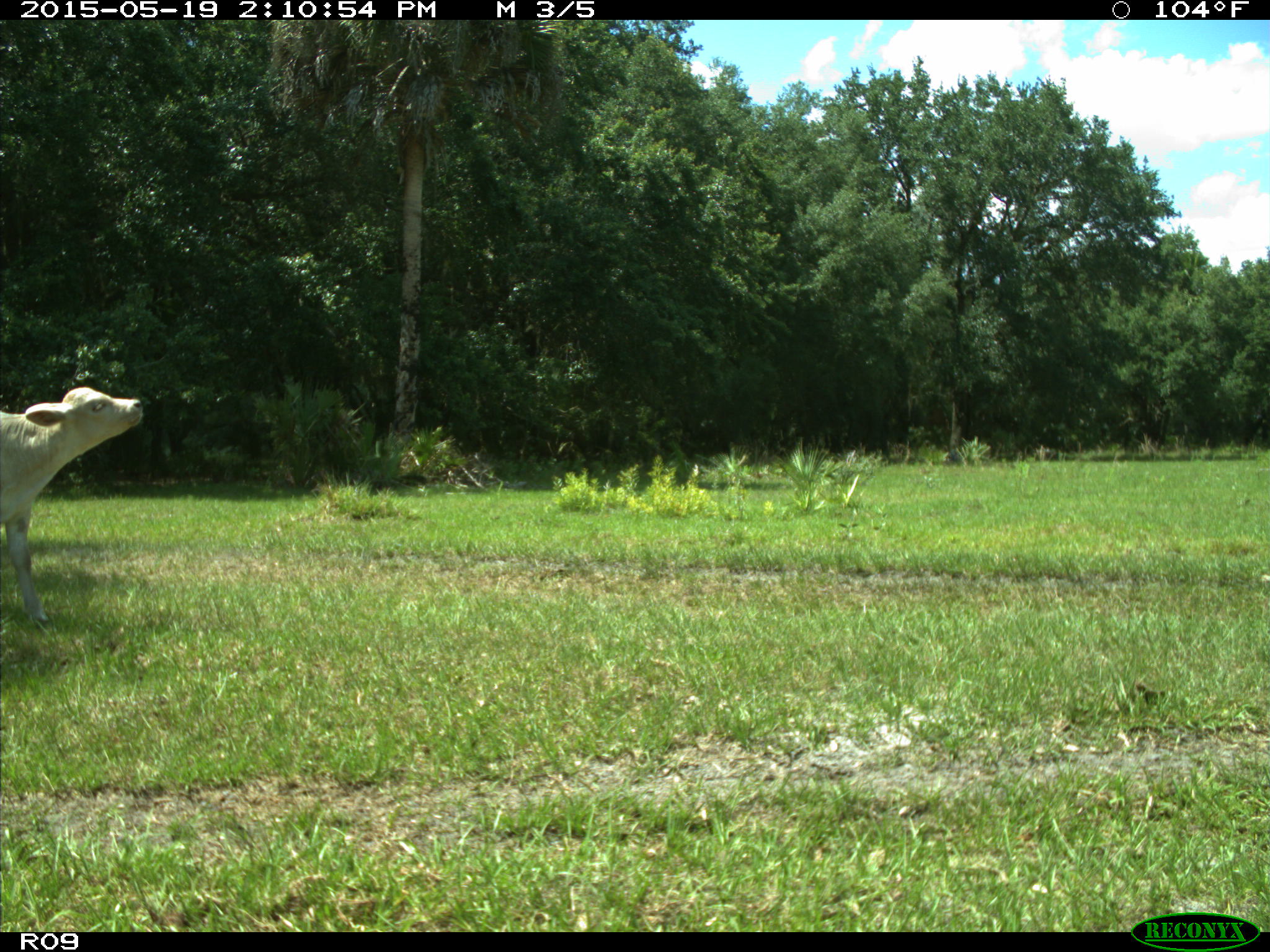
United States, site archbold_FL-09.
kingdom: Animalia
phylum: Chordata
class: Mammalia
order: Artiodactyla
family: Bovidae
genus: Bos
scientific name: Bos taurus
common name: domestic cow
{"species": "Bos taurus (domestic cow)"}